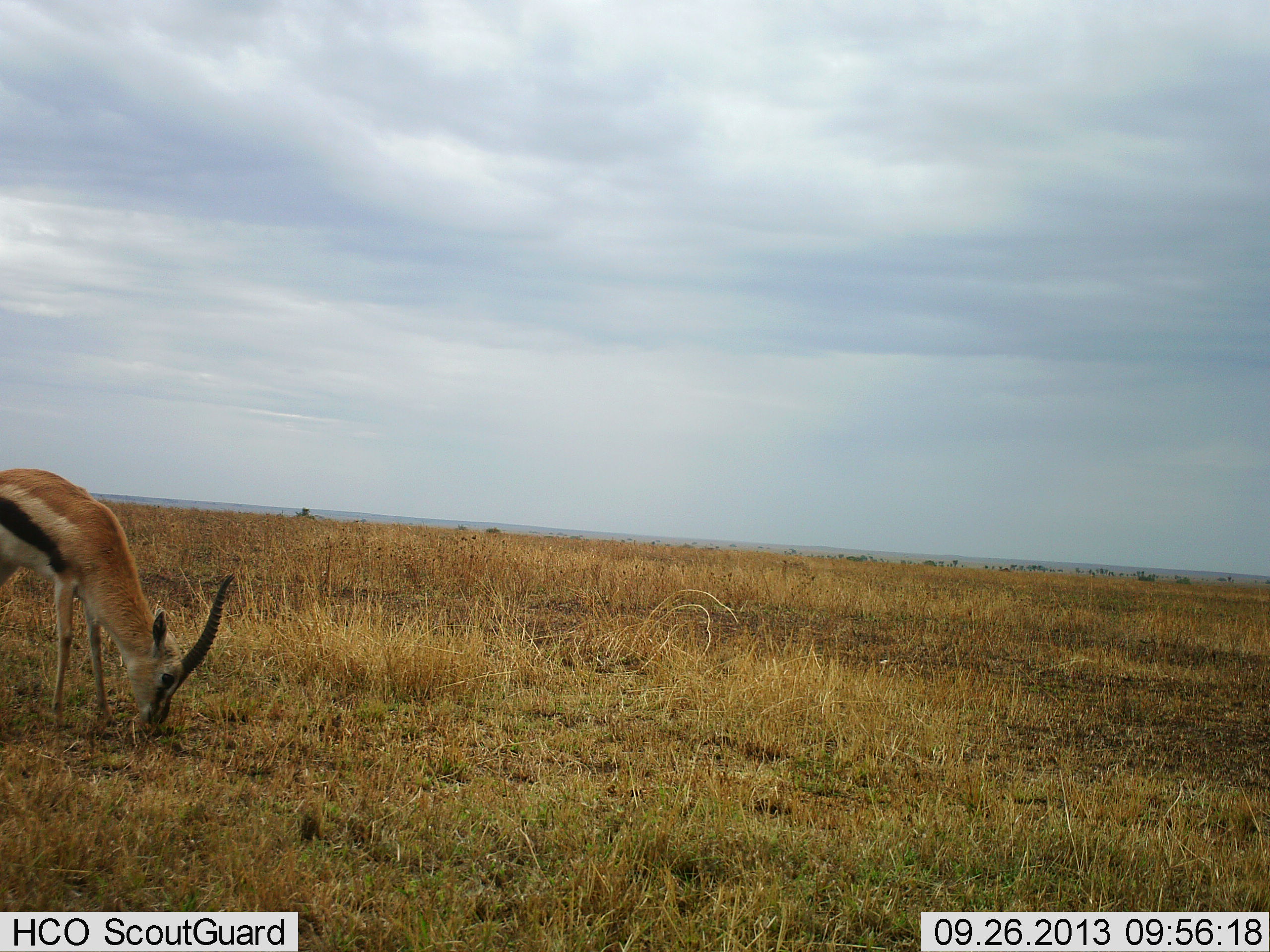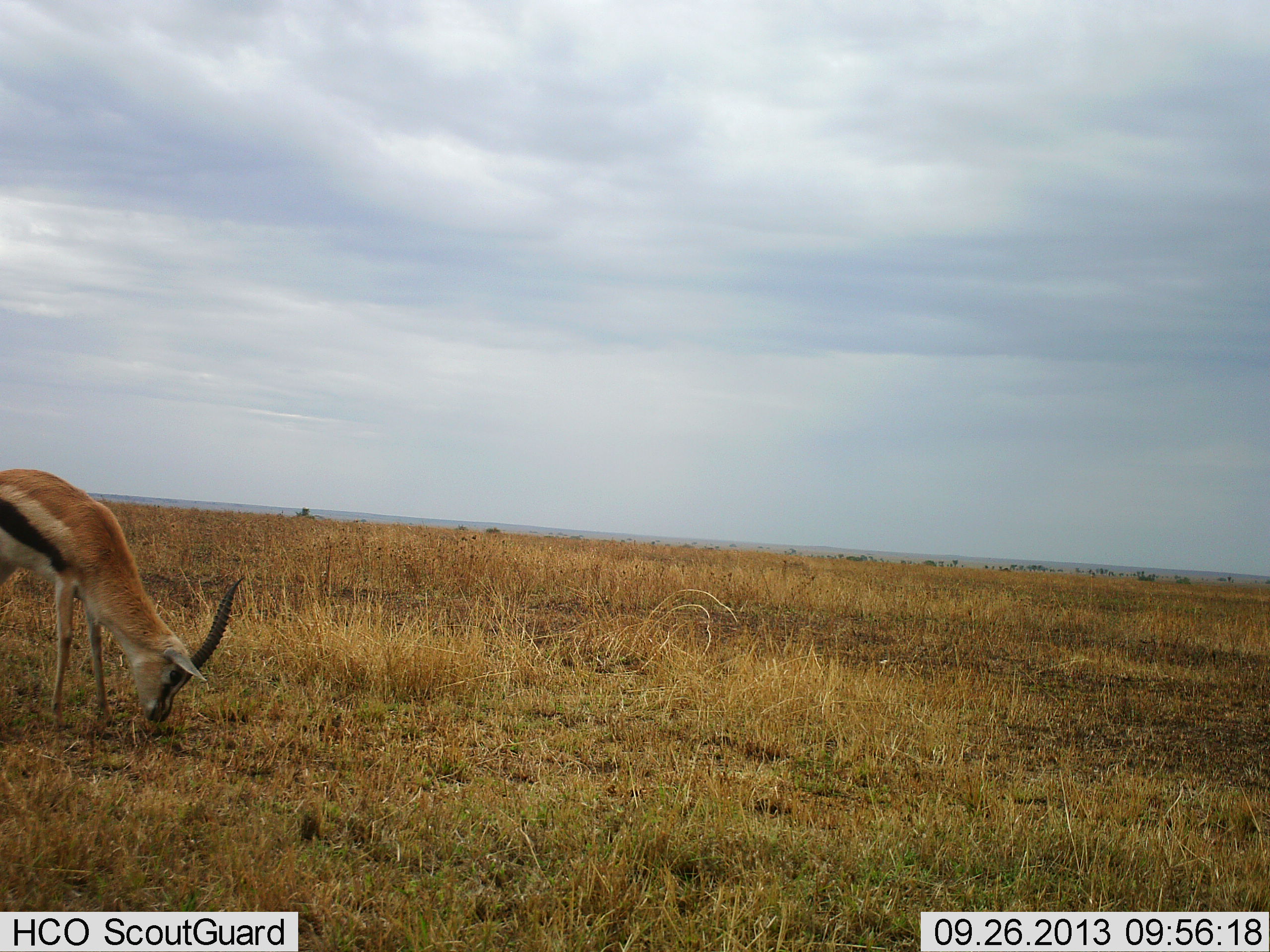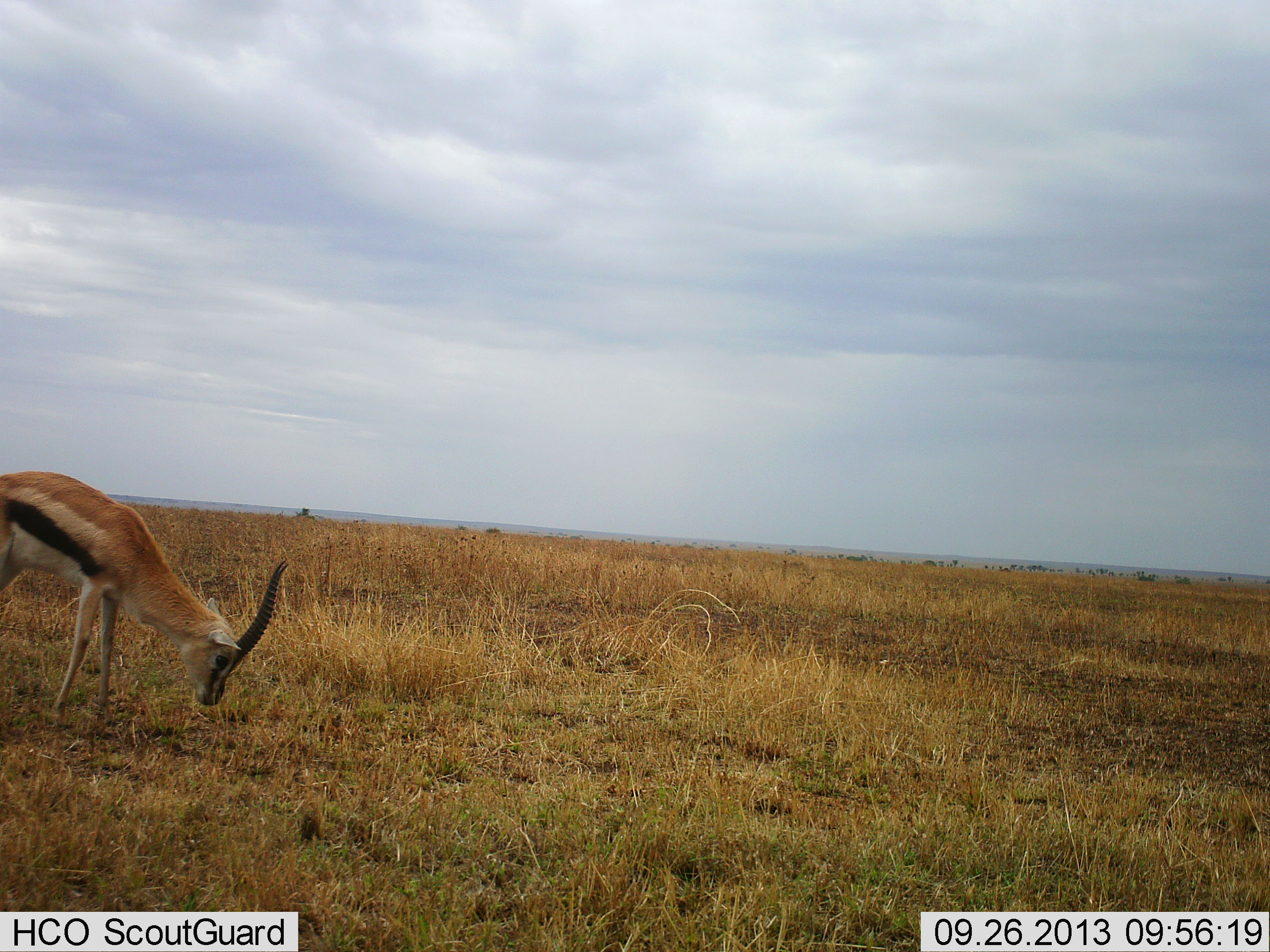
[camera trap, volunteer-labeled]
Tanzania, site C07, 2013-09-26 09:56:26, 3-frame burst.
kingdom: Animalia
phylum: Chordata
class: Mammalia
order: Artiodactyla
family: Bovidae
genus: Eudorcas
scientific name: Eudorcas thomsonii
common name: thomson's gazelle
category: gazellethomsons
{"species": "gazellethomsons (thomson's gazelle) (Eudorcas thomsonii)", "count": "1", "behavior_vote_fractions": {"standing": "10%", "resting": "10%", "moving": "10%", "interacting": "0%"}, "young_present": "0%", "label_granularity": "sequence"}